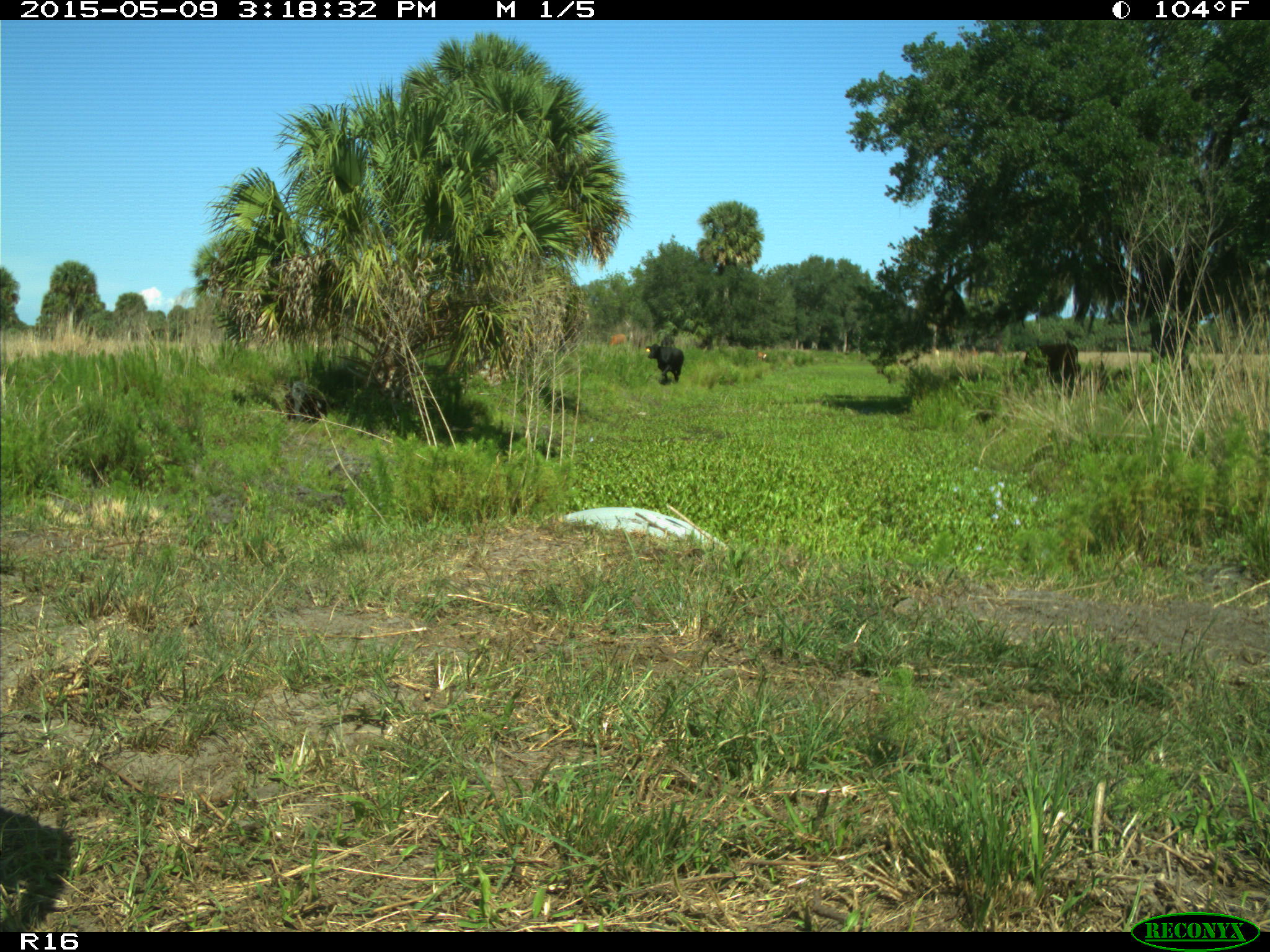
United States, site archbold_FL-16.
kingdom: Animalia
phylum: Chordata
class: Mammalia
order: Artiodactyla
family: Bovidae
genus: Bos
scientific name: Bos taurus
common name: domestic cow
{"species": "Bos taurus (domestic cow)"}